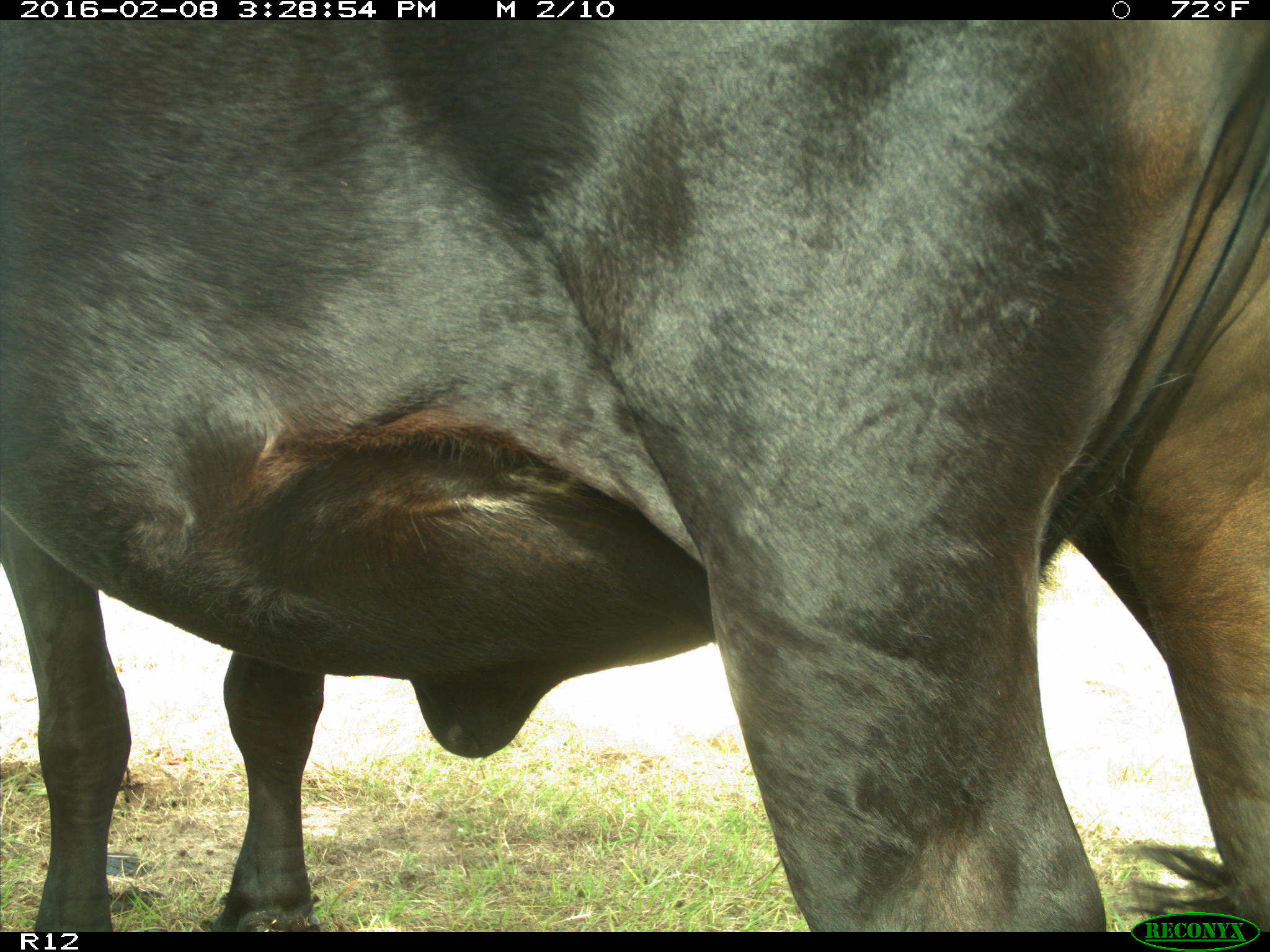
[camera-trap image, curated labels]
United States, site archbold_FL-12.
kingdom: Animalia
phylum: Chordata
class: Mammalia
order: Artiodactyla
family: Bovidae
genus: Bos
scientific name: Bos taurus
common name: domestic cow